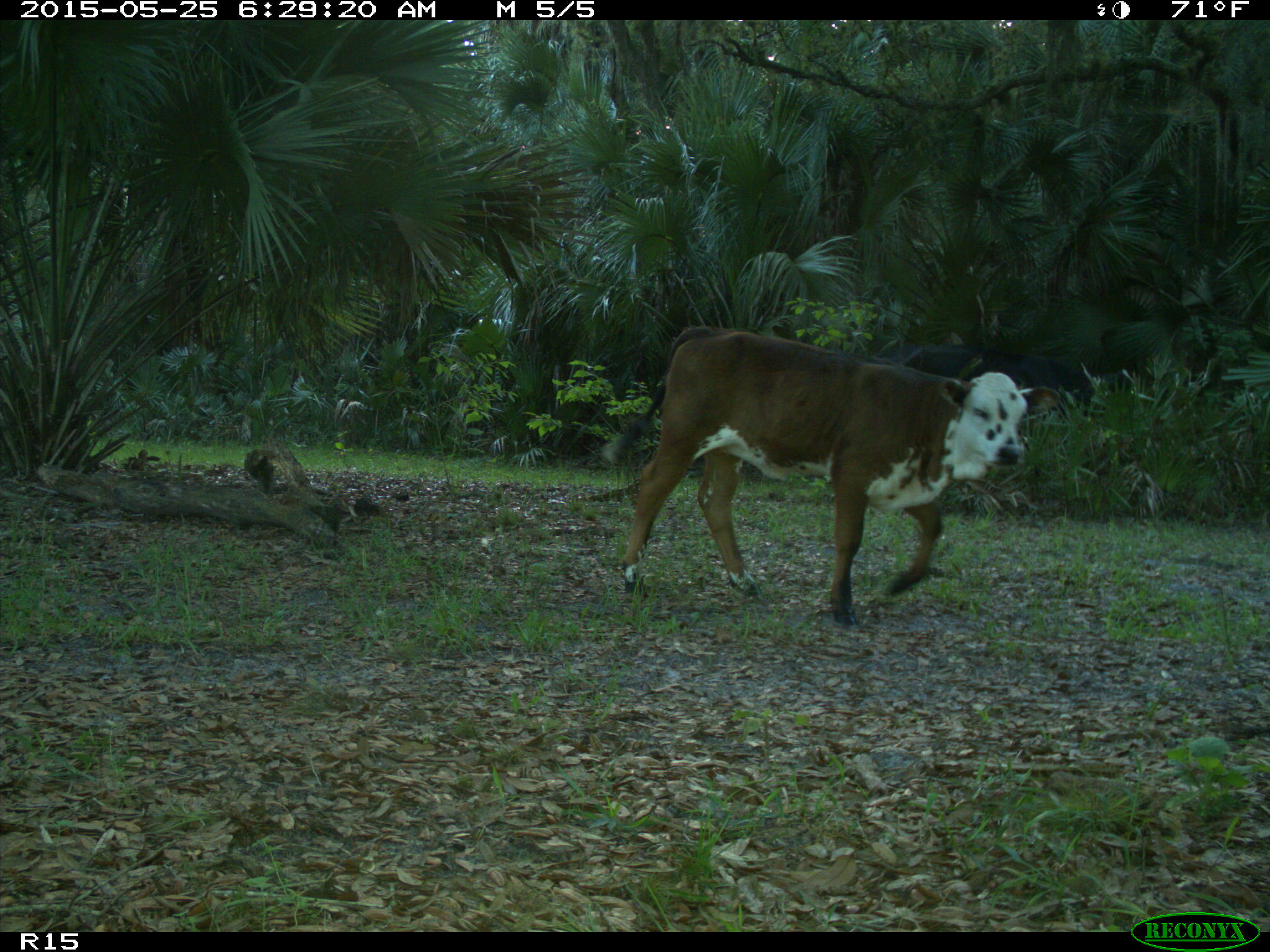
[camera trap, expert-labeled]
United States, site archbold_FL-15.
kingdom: Animalia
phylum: Chordata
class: Mammalia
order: Artiodactyla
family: Bovidae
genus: Bos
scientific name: Bos taurus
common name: domestic cow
Bos taurus (domestic cow).